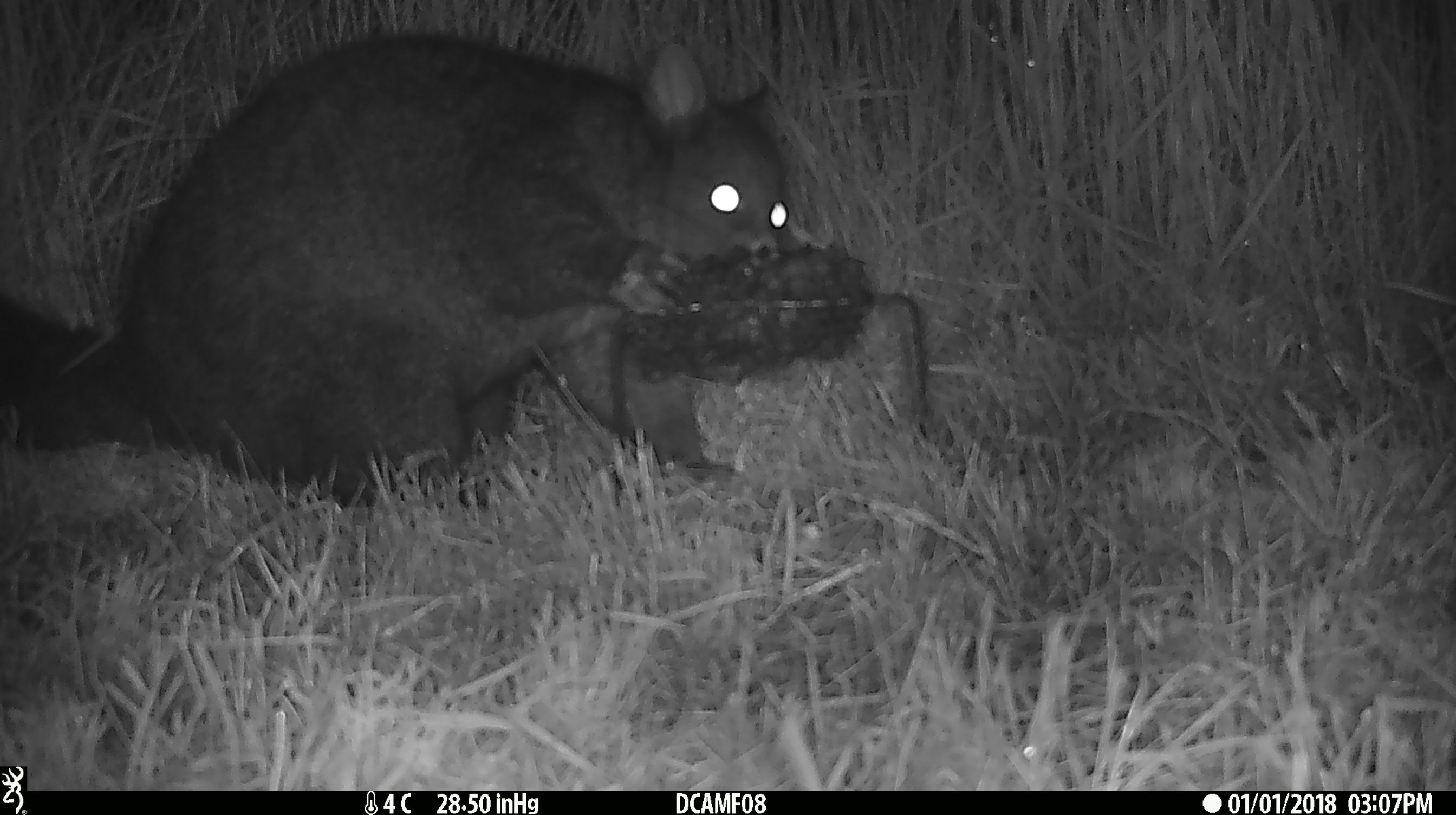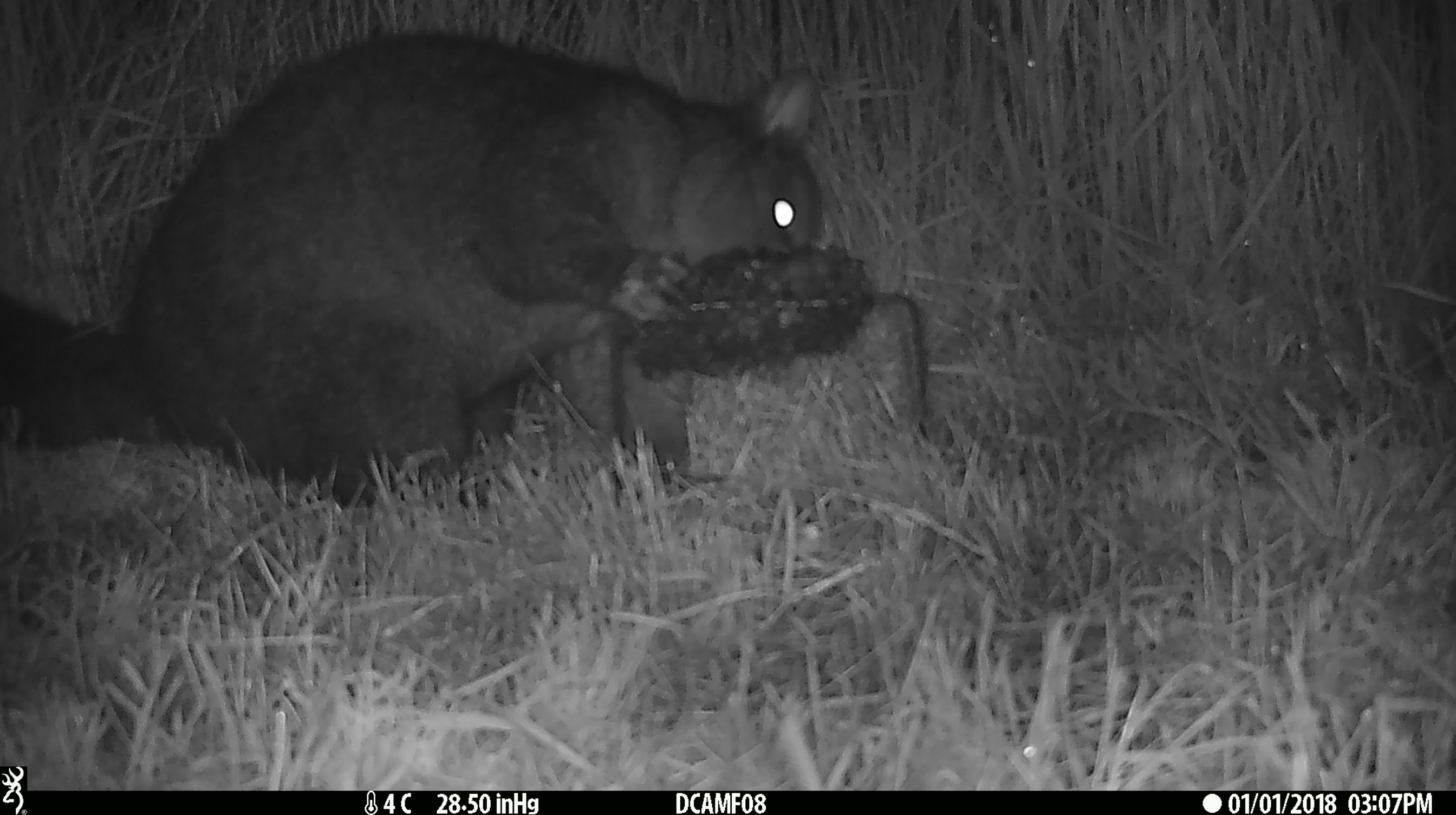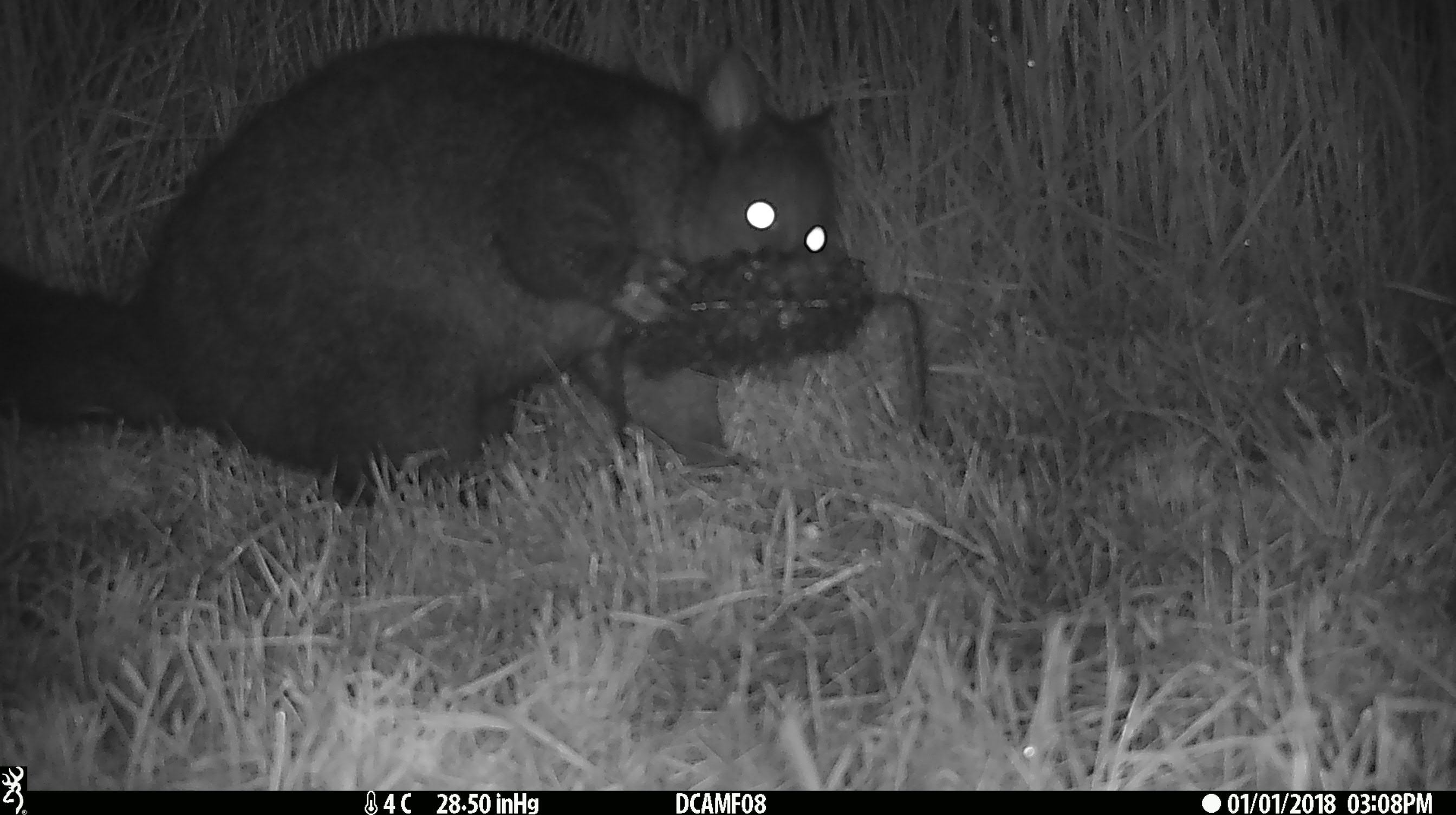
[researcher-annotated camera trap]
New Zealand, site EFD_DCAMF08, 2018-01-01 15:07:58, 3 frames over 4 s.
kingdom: Animalia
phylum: Chordata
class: Mammalia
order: Diprotodontia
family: Phalangeridae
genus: Trichosurus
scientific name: Trichosurus vulpecula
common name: common brushtail possum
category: possum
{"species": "possum (common brushtail possum) (Trichosurus vulpecula)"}